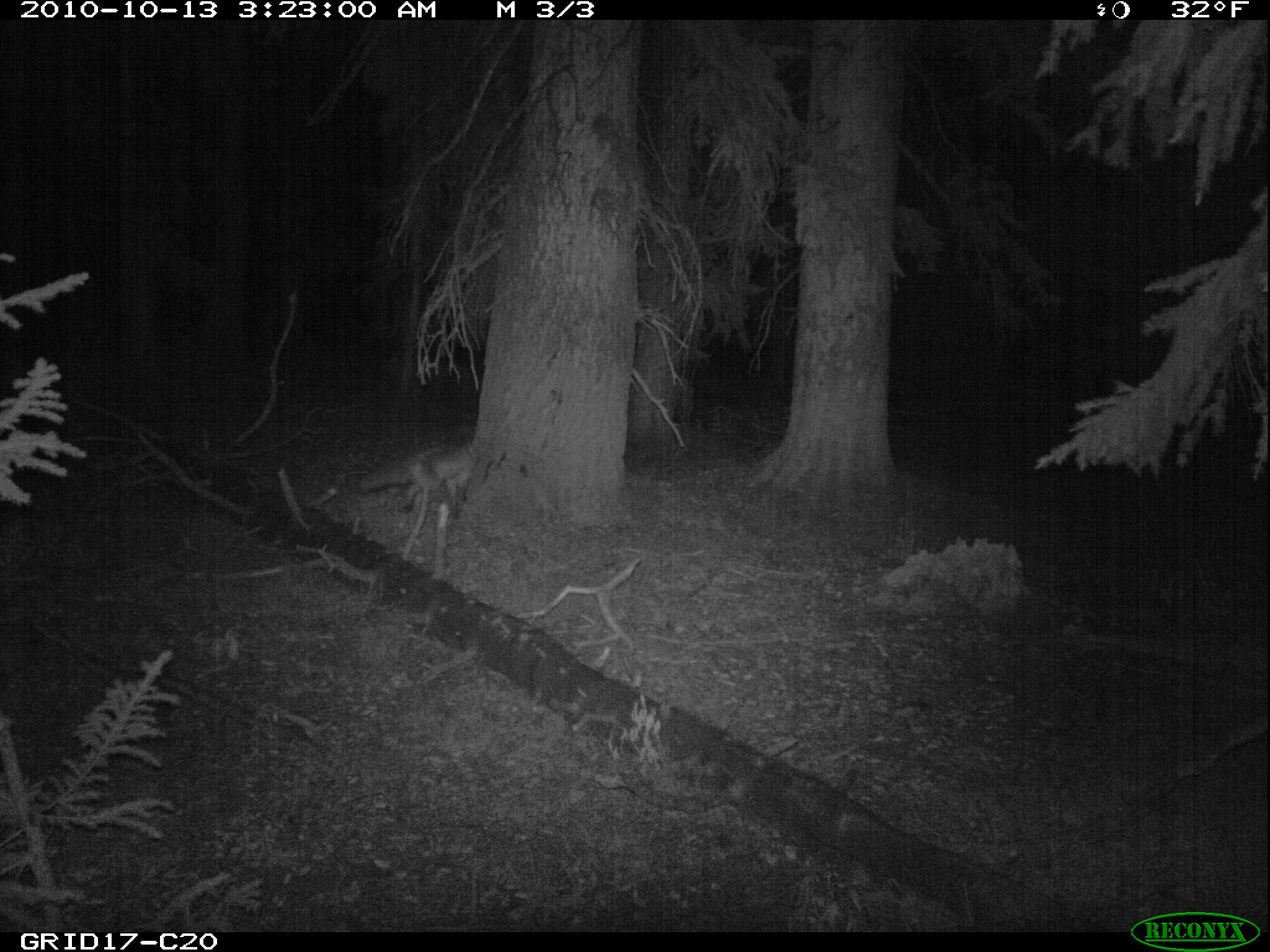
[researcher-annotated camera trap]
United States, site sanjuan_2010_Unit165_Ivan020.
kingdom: Animalia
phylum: Chordata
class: Mammalia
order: Carnivora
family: Canidae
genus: Vulpes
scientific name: Vulpes vulpes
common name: red fox